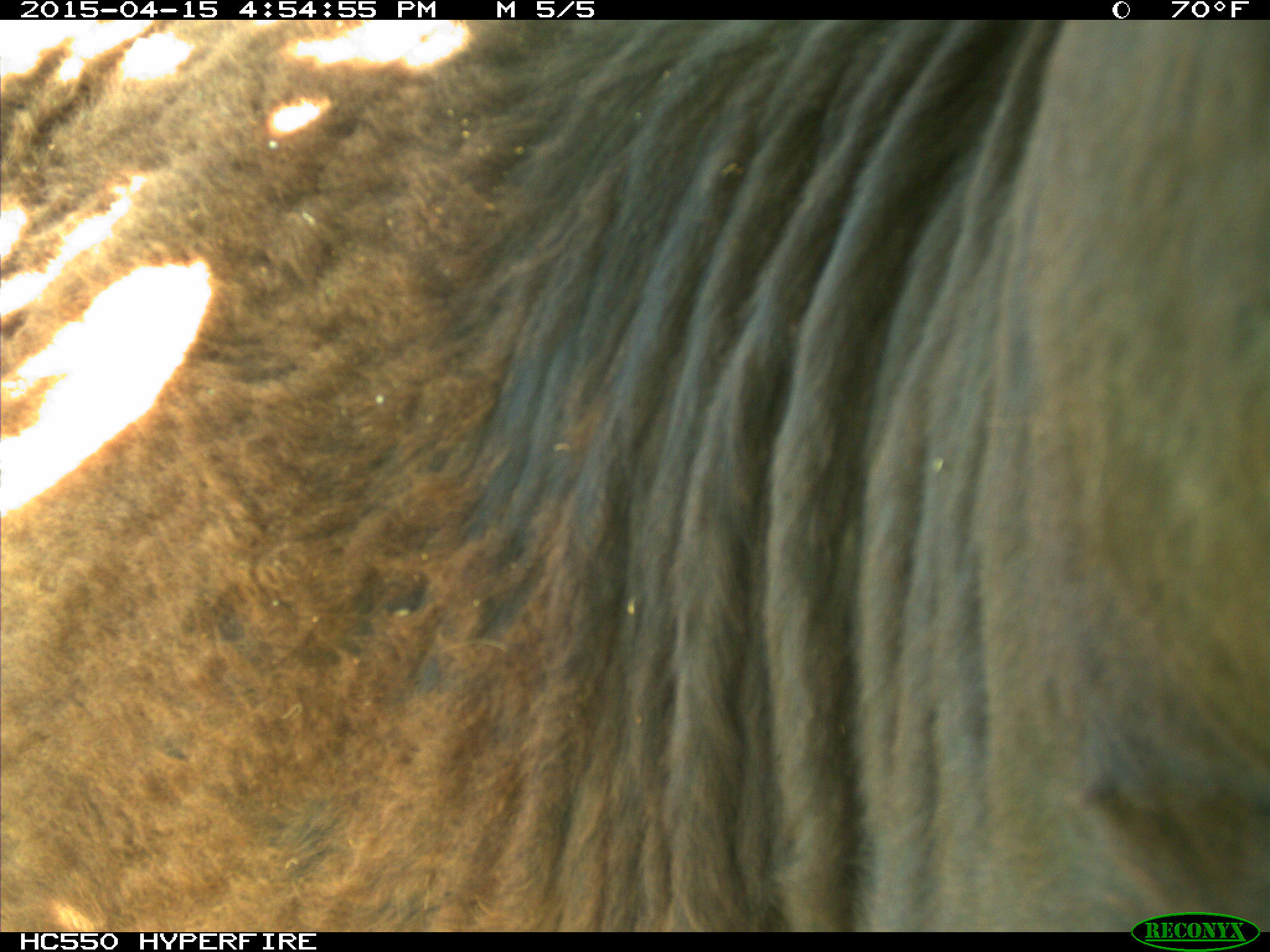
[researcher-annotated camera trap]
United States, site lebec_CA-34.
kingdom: Animalia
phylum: Chordata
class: Mammalia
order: Artiodactyla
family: Bovidae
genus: Bos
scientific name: Bos taurus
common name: domestic cow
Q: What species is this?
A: Bos taurus (domestic cow).